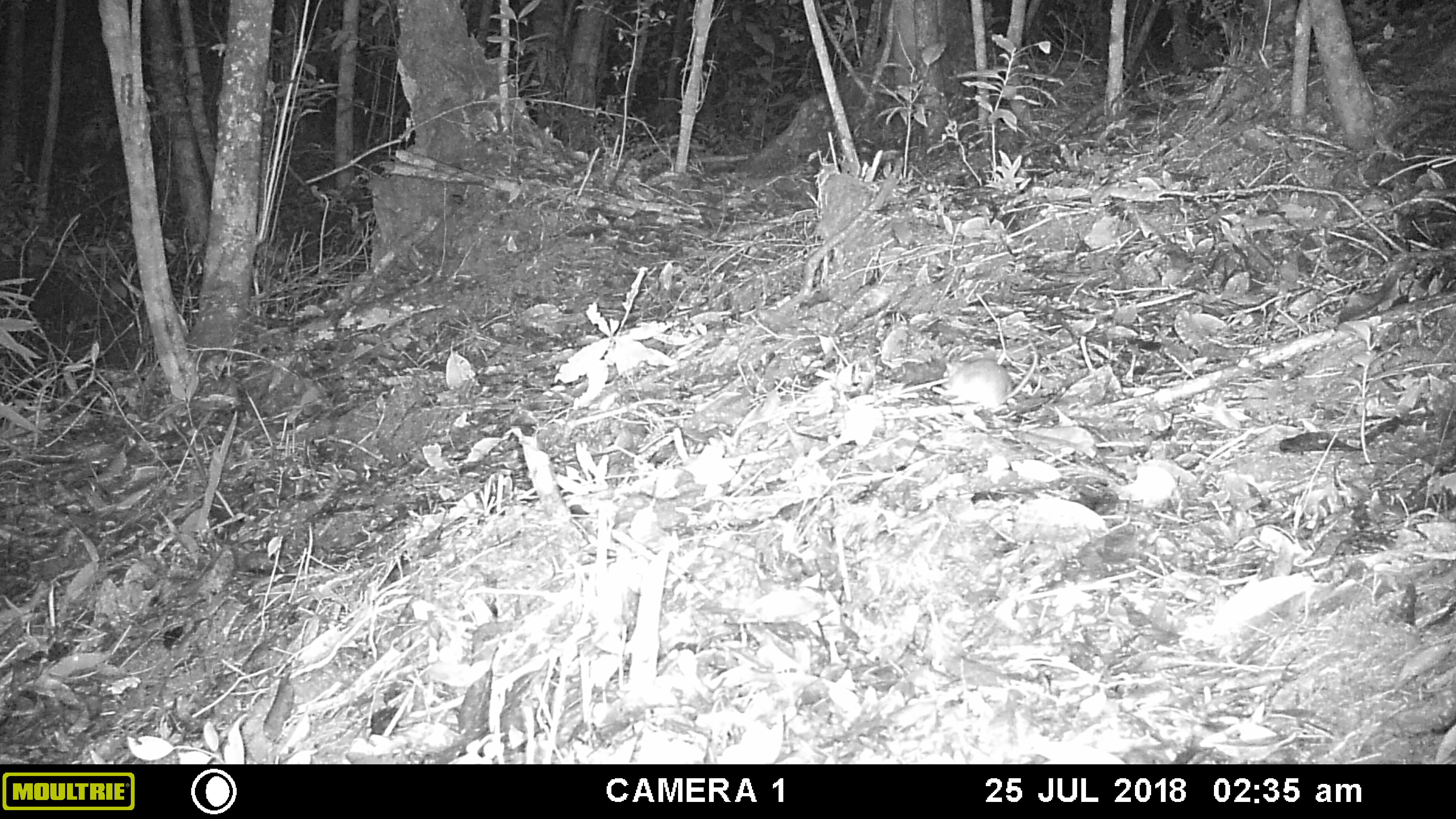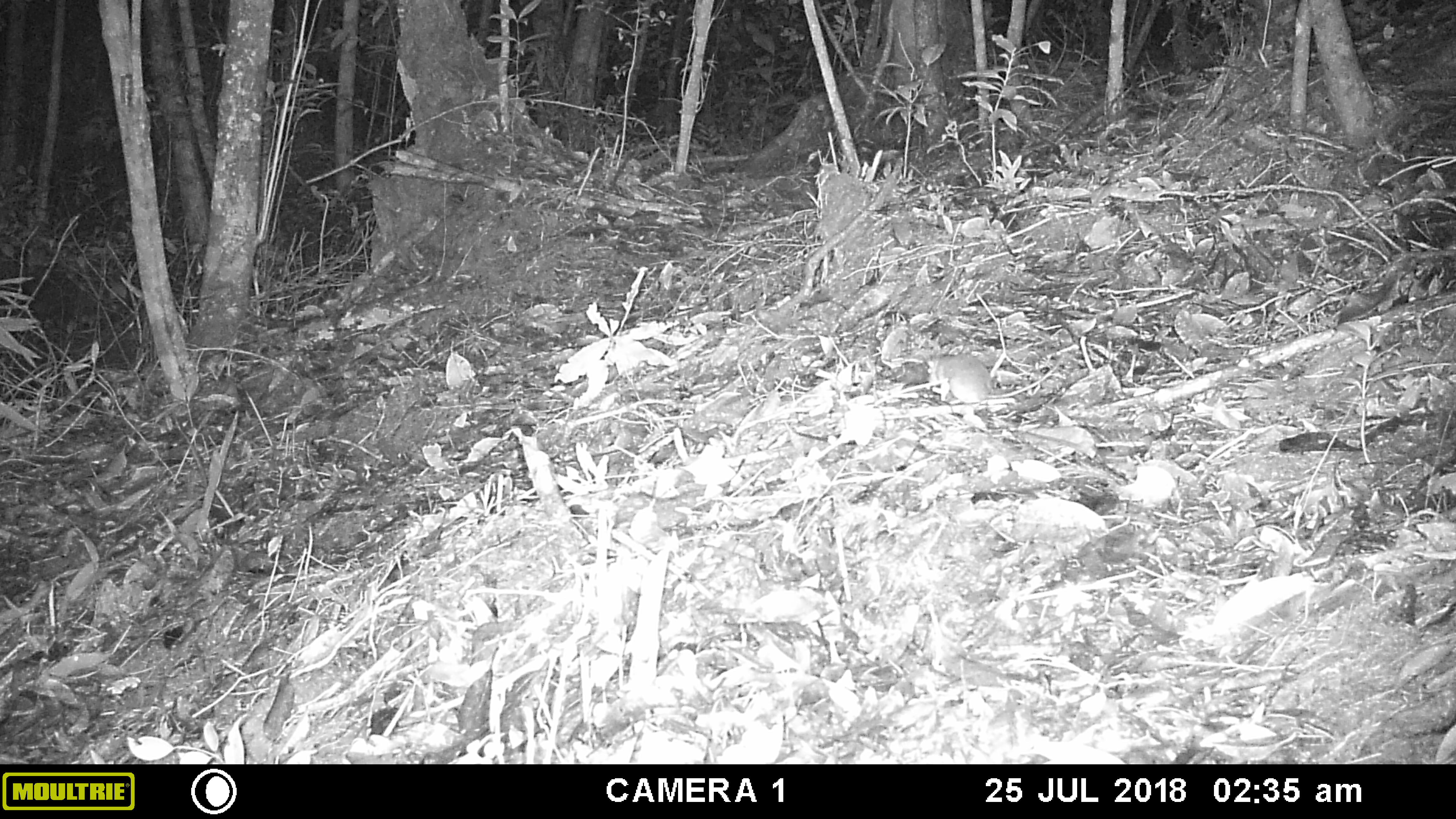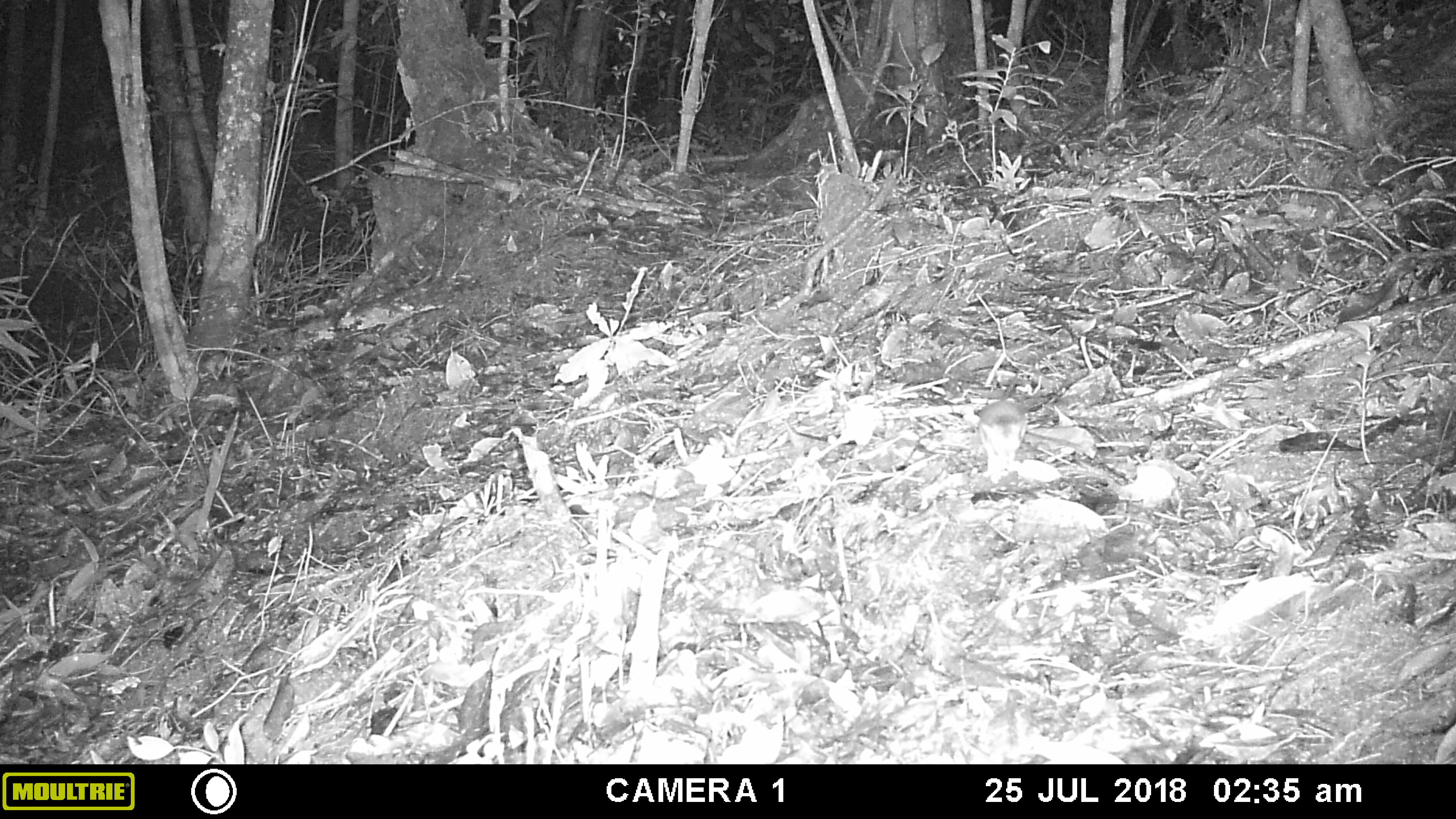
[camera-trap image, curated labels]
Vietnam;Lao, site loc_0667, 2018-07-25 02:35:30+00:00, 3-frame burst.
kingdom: Animalia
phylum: Chordata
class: Mammalia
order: Rodentia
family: Muridae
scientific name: Muridae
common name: old-world mice and rats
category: unidentified murid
Unidentified murid (old-world mice and rats) (Muridae). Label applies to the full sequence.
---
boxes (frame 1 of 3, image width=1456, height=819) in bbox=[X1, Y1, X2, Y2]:
unidentified murid: bbox=[931, 338, 1037, 411]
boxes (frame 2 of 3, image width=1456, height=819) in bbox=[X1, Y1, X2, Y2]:
unidentified murid: bbox=[924, 349, 1067, 401]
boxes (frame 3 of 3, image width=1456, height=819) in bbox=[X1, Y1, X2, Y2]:
unidentified murid: bbox=[976, 400, 1029, 486]